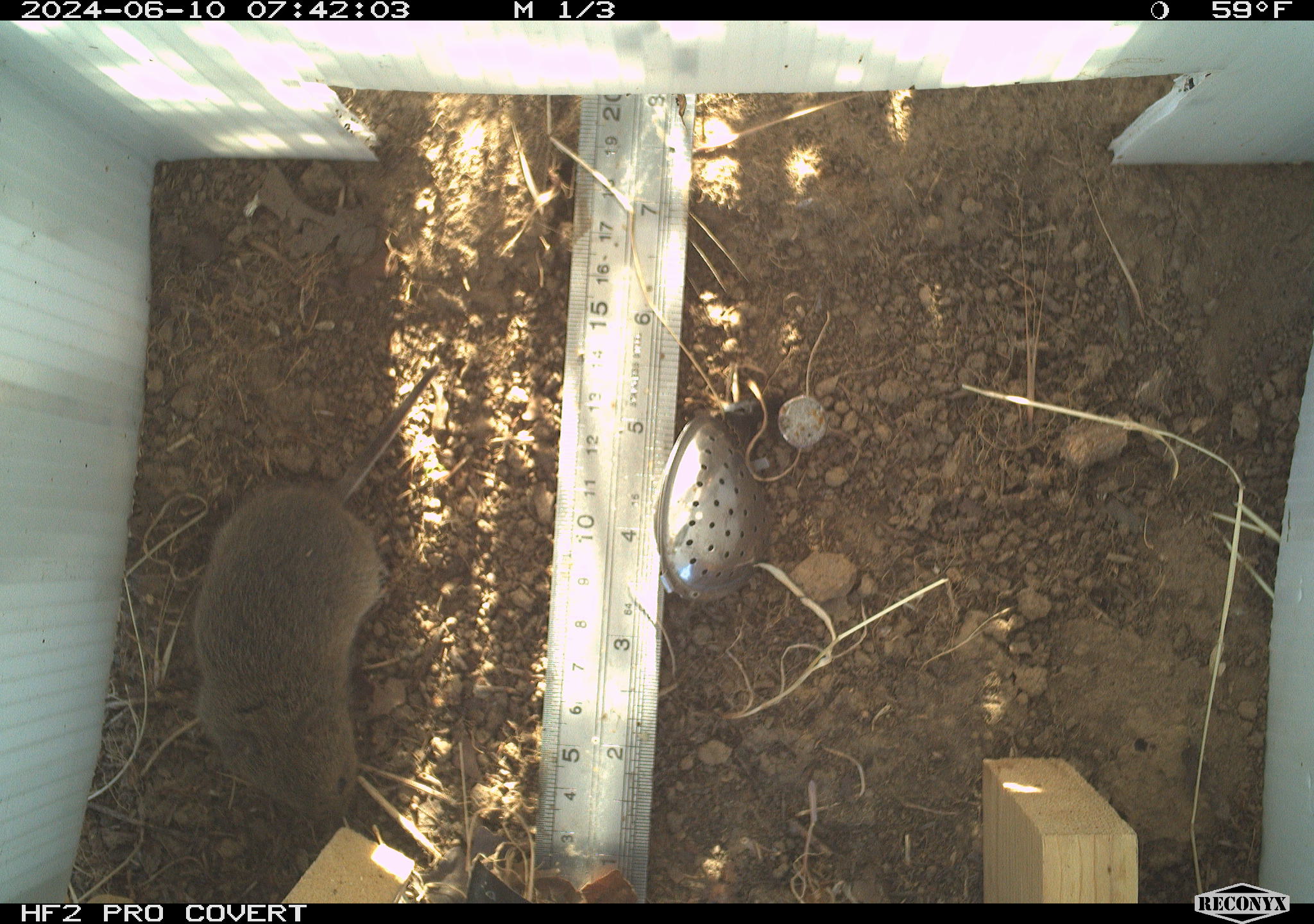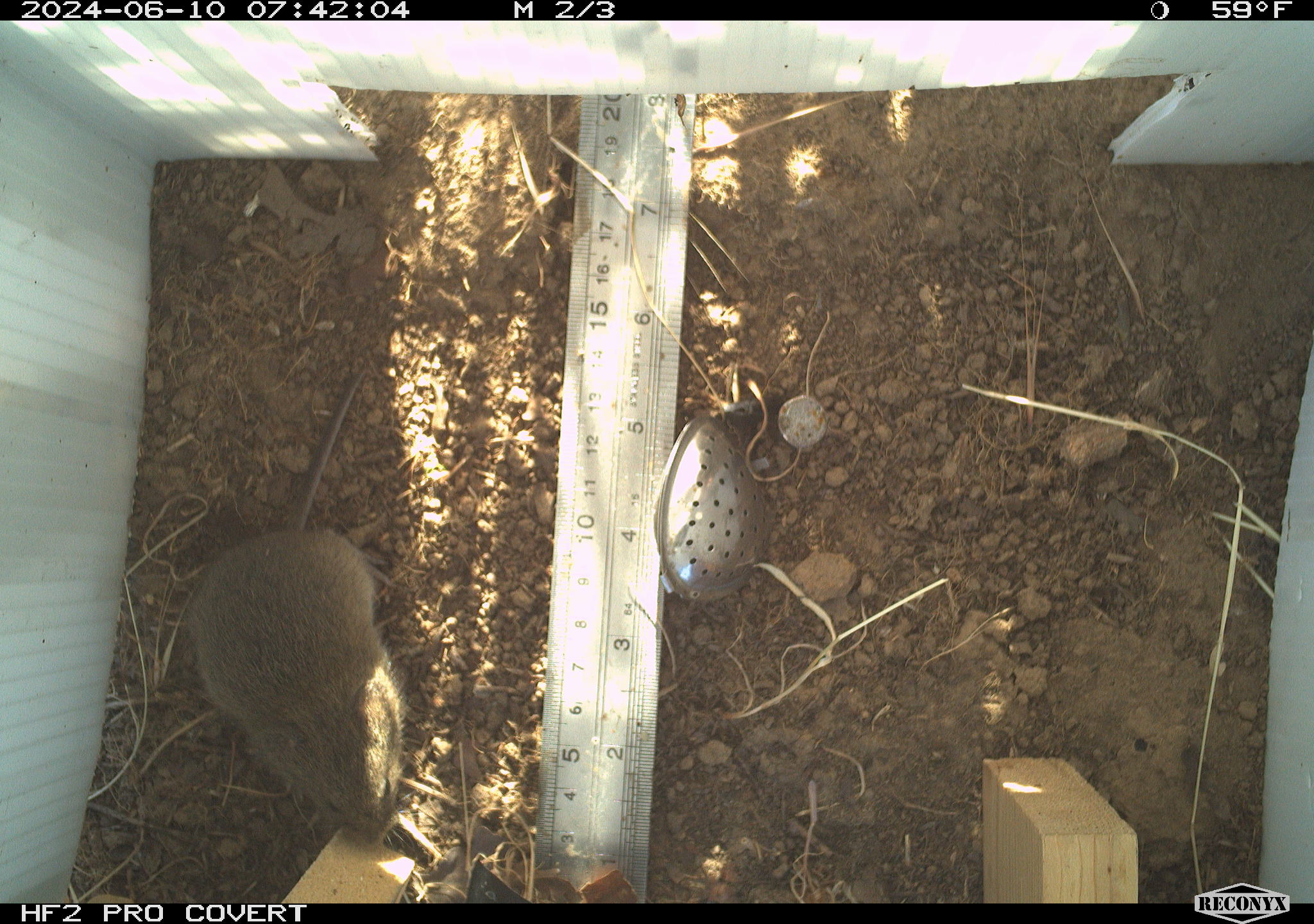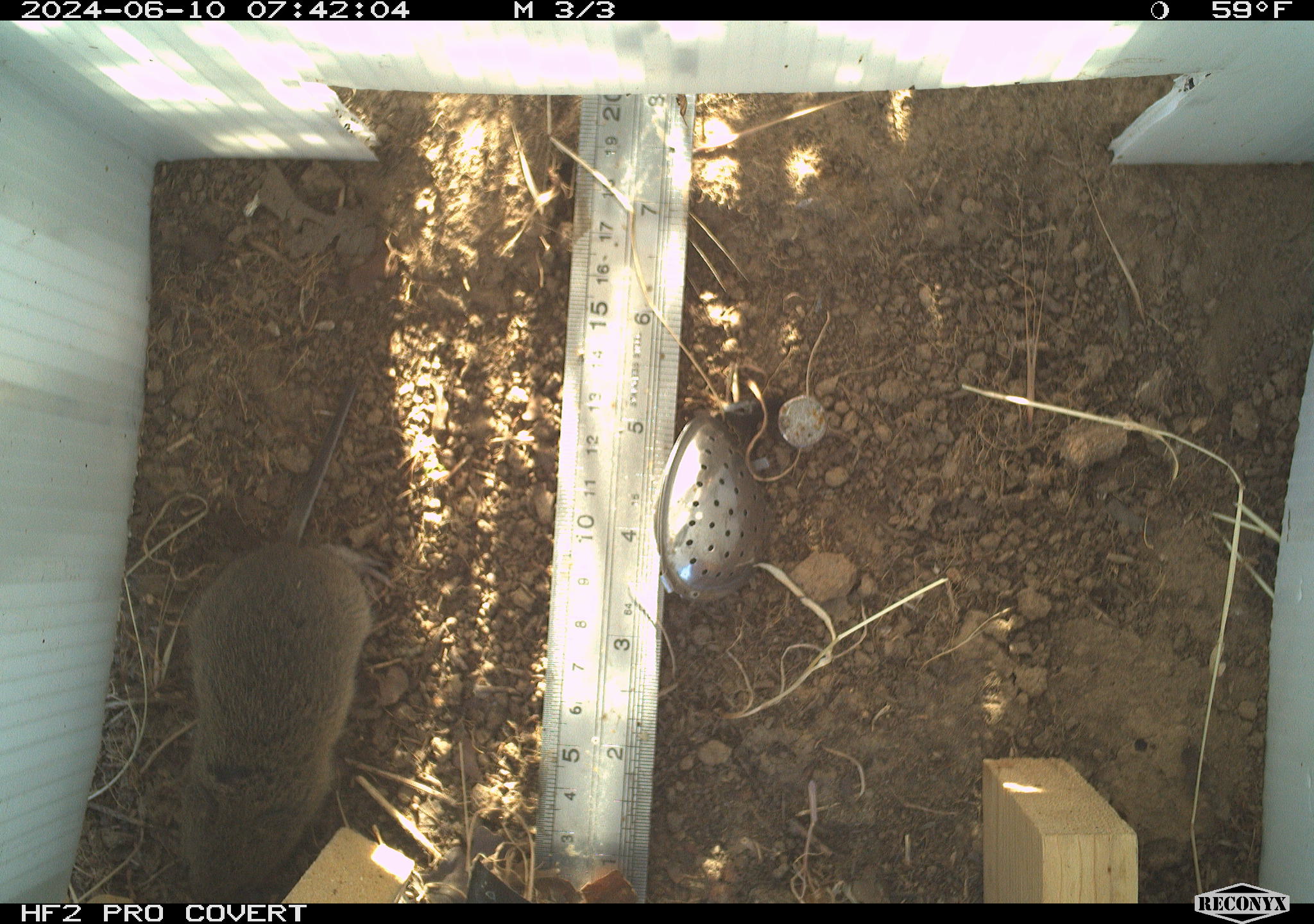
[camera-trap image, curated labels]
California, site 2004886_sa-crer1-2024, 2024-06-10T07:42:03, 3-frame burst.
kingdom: Animalia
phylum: Chordata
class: Mammalia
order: Rodentia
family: Cricetidae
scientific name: Arvicolinae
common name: voles, lemmings, and muskrats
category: arvicolinae subfamily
Arvicolinae subfamily (voles, lemmings, and muskrats) (Arvicolinae).